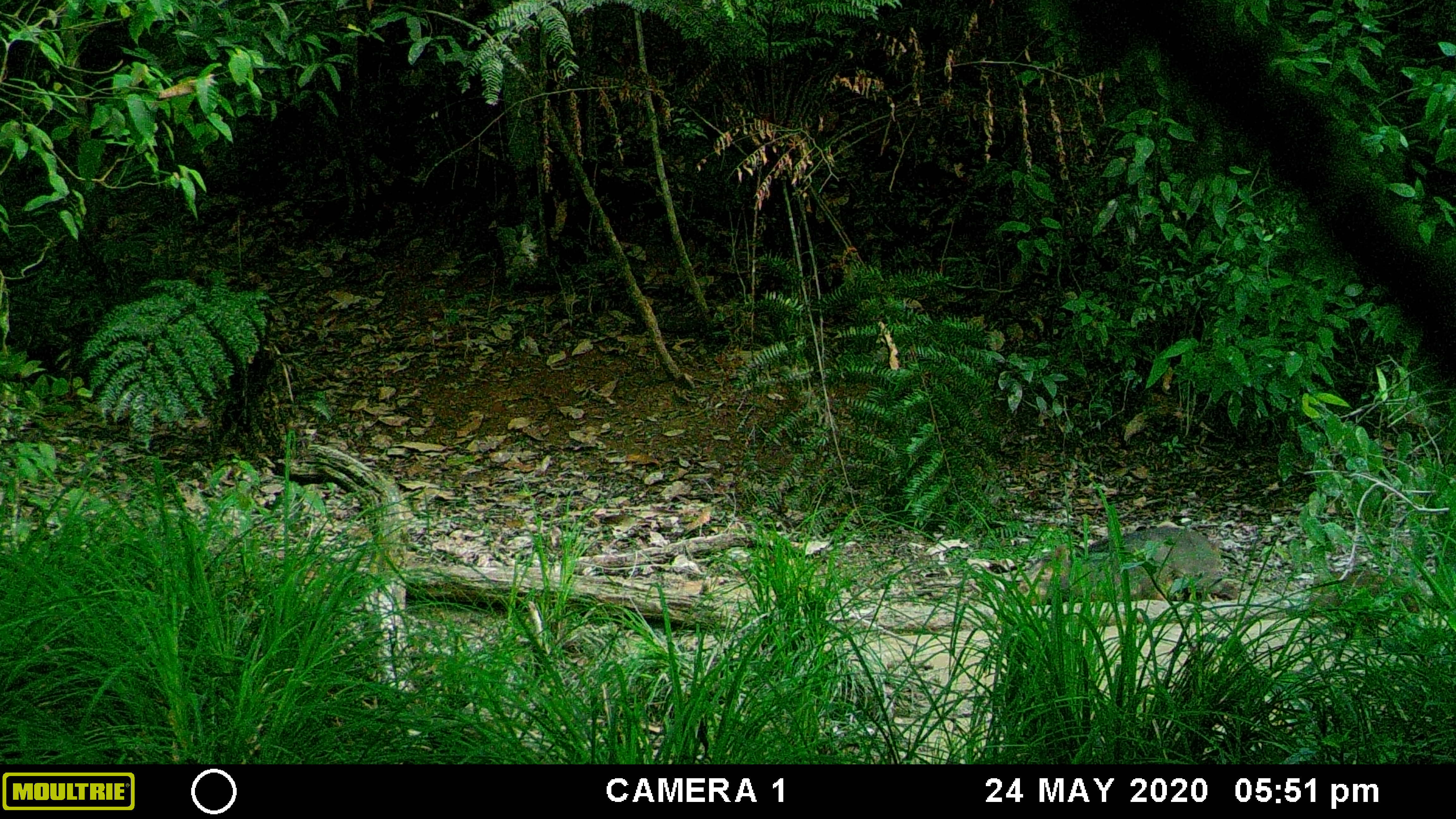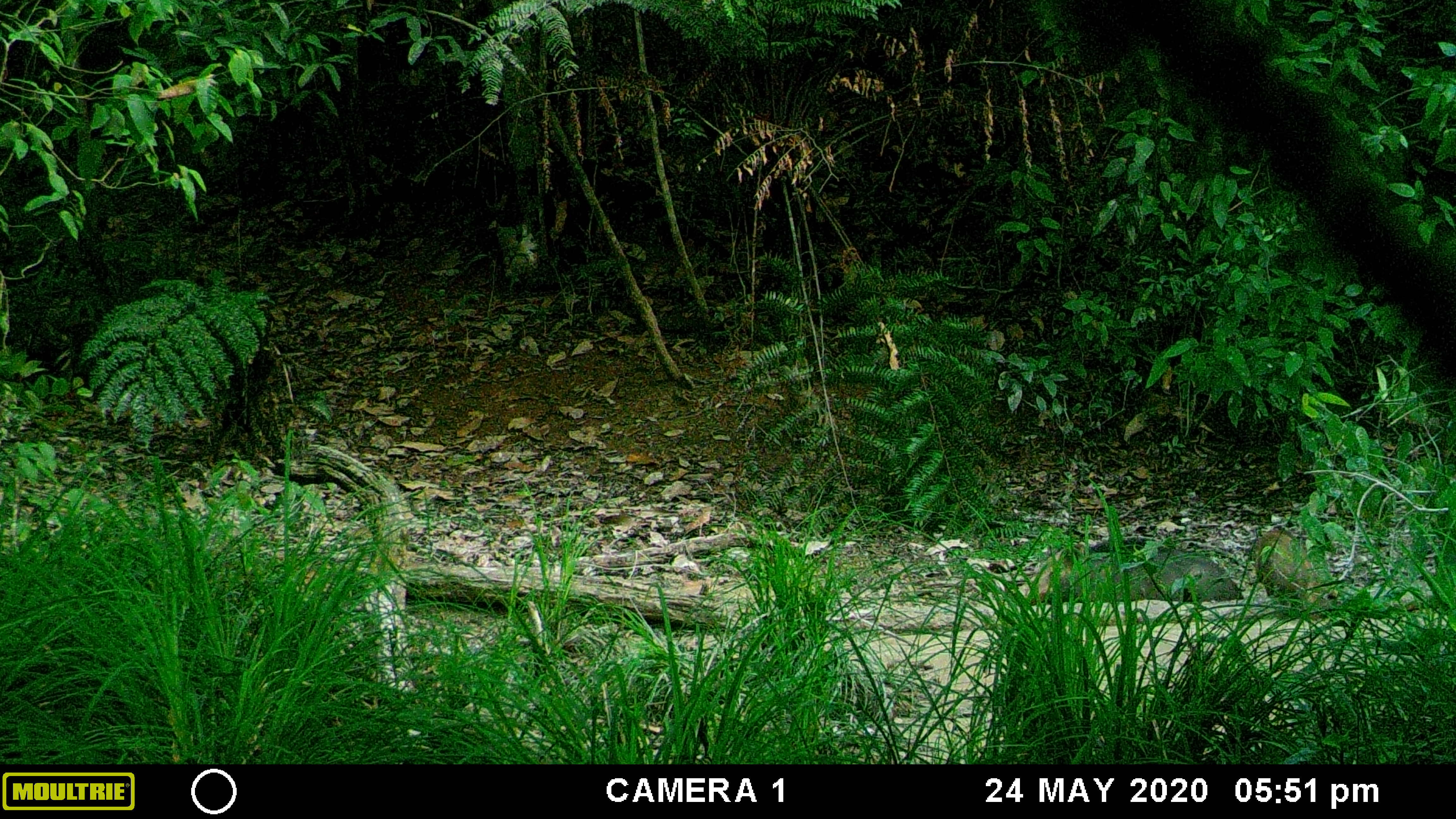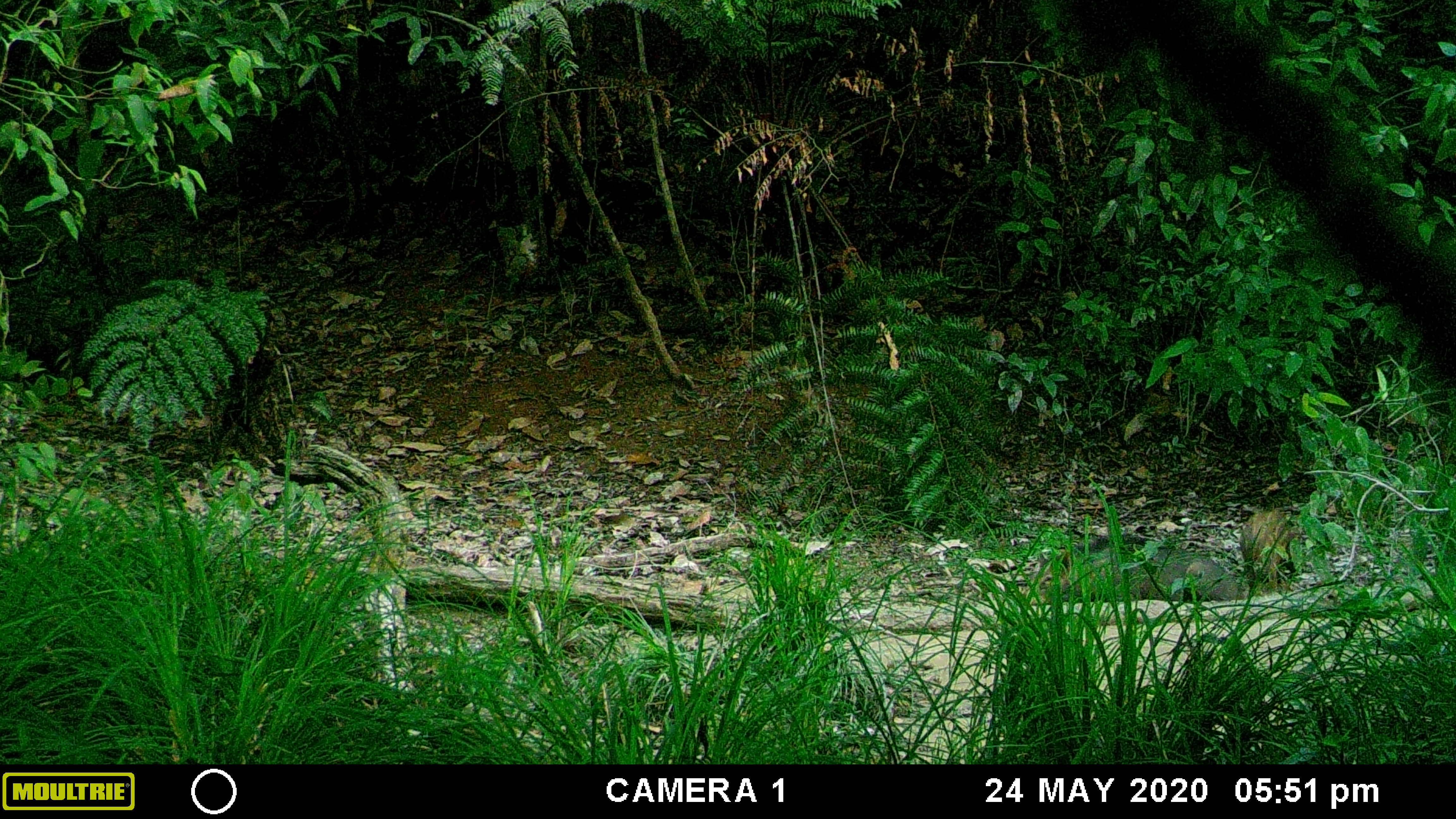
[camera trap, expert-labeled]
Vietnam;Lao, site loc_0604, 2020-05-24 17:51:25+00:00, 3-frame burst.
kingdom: Animalia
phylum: Chordata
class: Mammalia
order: Artiodactyla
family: Suidae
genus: Sus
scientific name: Sus scrofa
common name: eurasian wild pig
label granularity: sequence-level